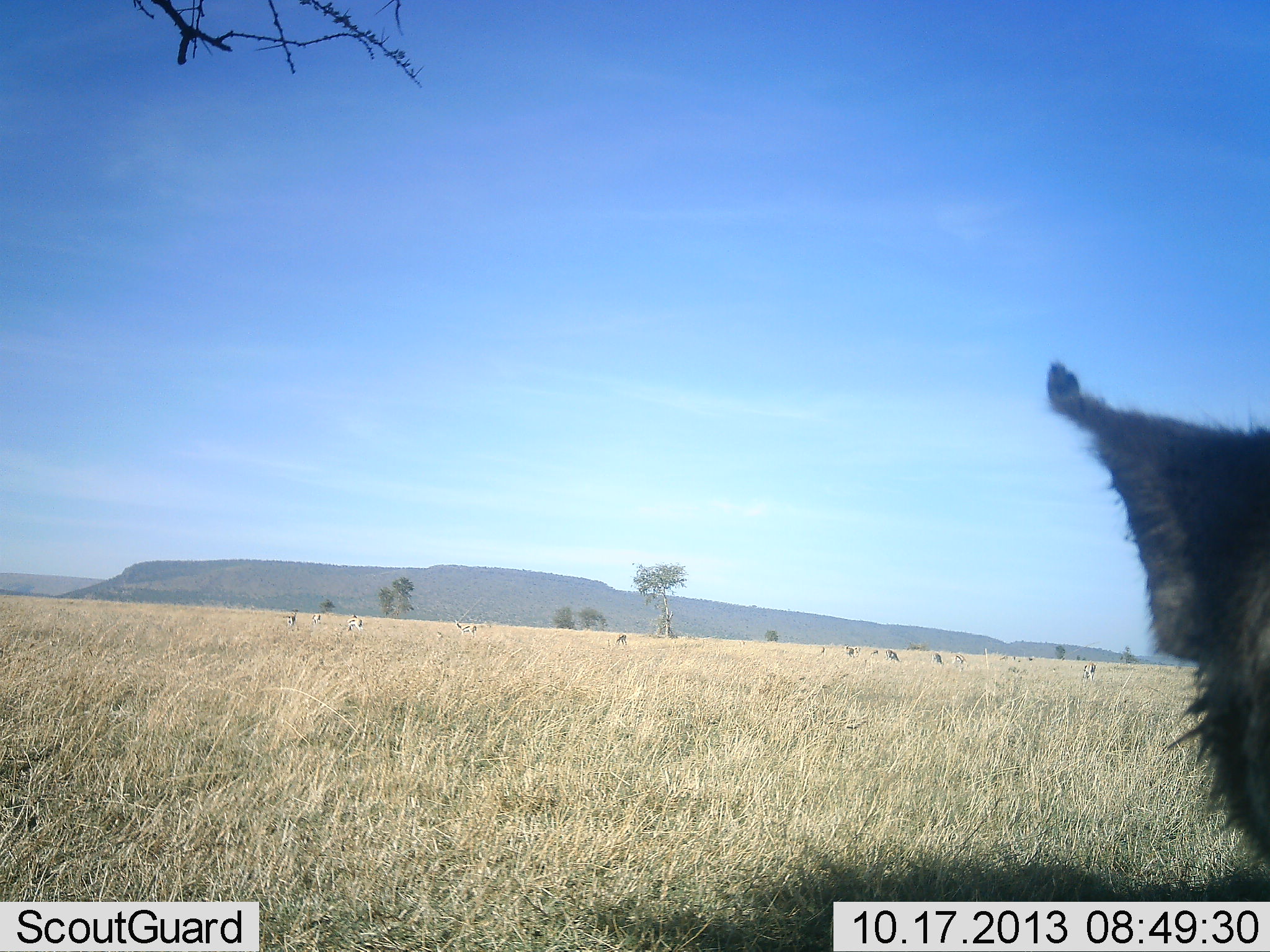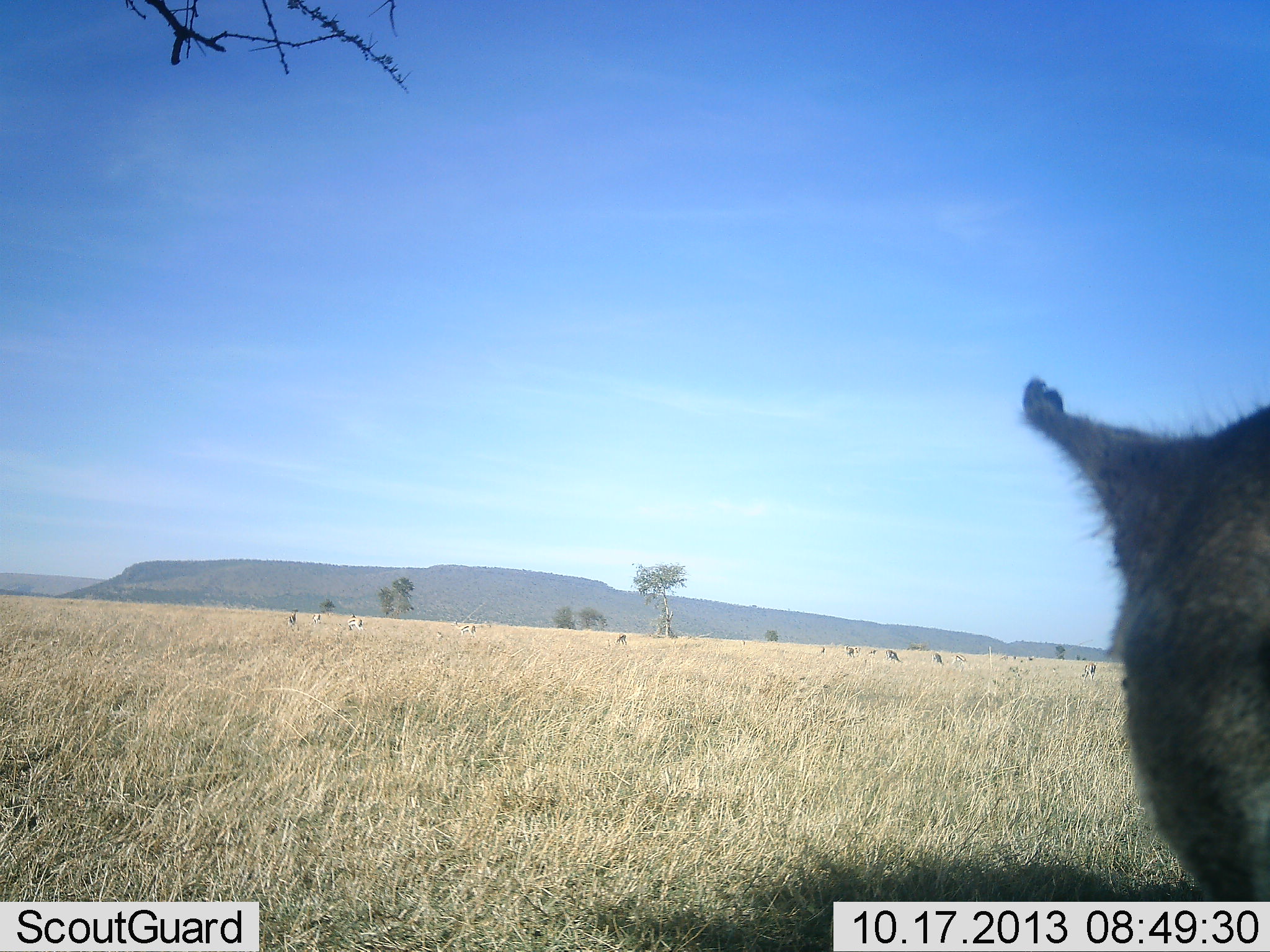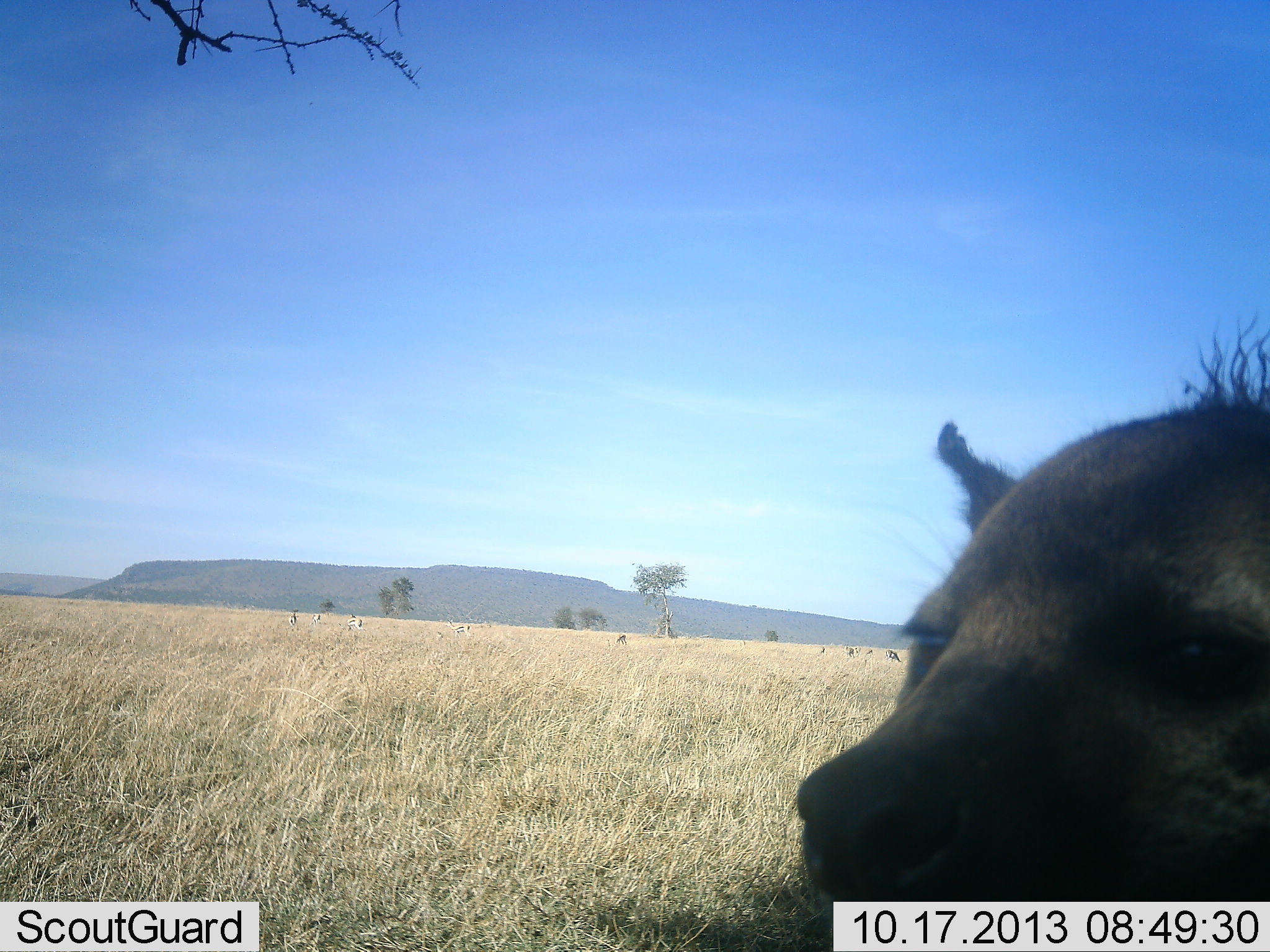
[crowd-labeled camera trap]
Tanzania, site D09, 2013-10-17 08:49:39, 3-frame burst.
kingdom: Animalia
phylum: Chordata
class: Mammalia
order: Carnivora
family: Hyaenidae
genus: Crocuta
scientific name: Crocuta crocuta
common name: spotted hyena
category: hyenaspotted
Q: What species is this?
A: Hyenaspotted (spotted hyena) (Crocuta crocuta).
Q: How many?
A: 1.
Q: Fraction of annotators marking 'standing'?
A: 73%.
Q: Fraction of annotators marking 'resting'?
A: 19%.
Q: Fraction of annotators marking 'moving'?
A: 8%.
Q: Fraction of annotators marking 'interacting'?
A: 4%.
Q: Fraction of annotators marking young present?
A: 0%.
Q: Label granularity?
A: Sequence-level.